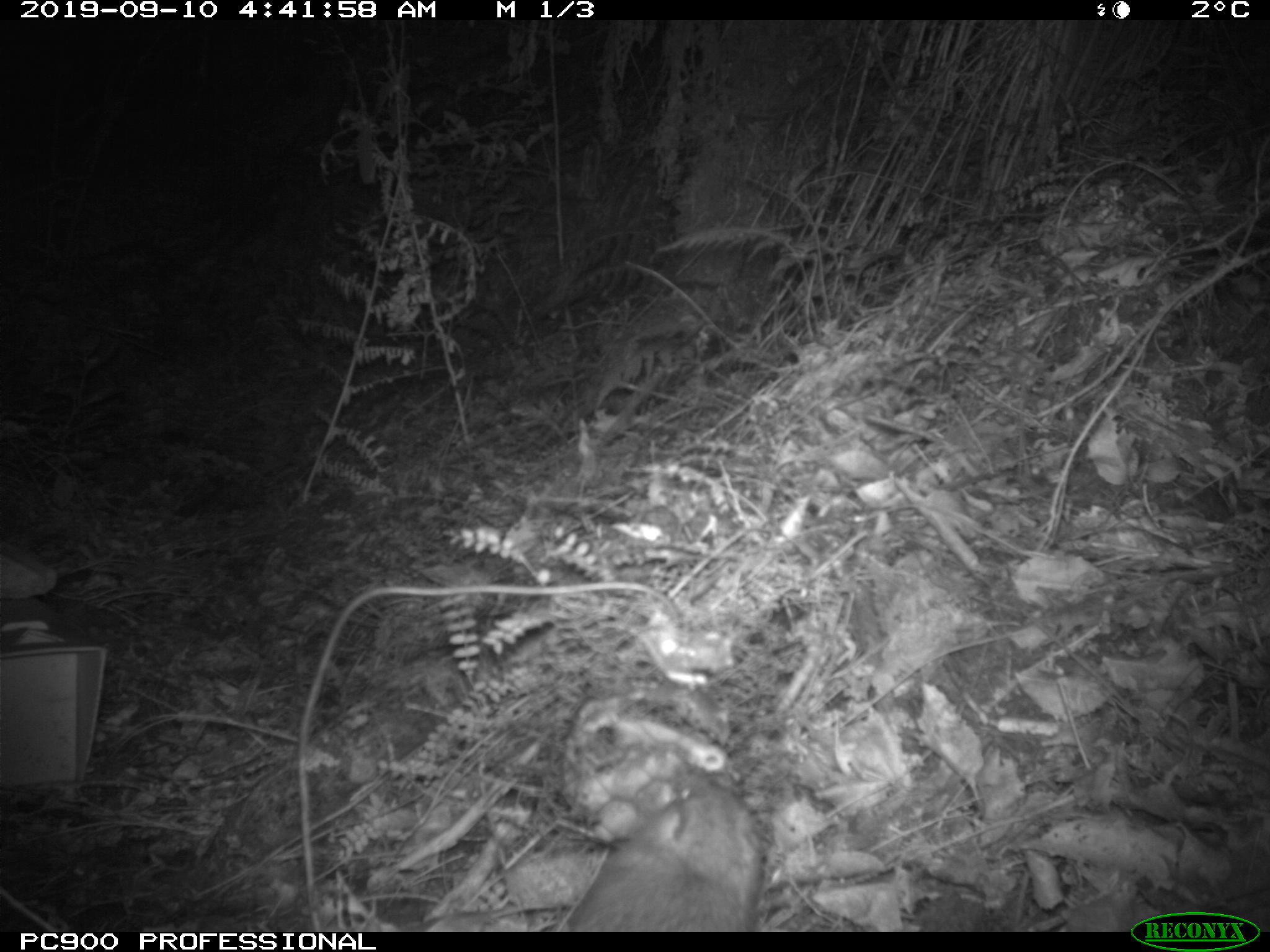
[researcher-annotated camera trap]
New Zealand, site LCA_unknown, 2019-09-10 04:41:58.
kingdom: Animalia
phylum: Chordata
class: Mammalia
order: Rodentia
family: Muridae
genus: Rattus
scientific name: Rattus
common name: rat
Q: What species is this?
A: Rat (Rattus).